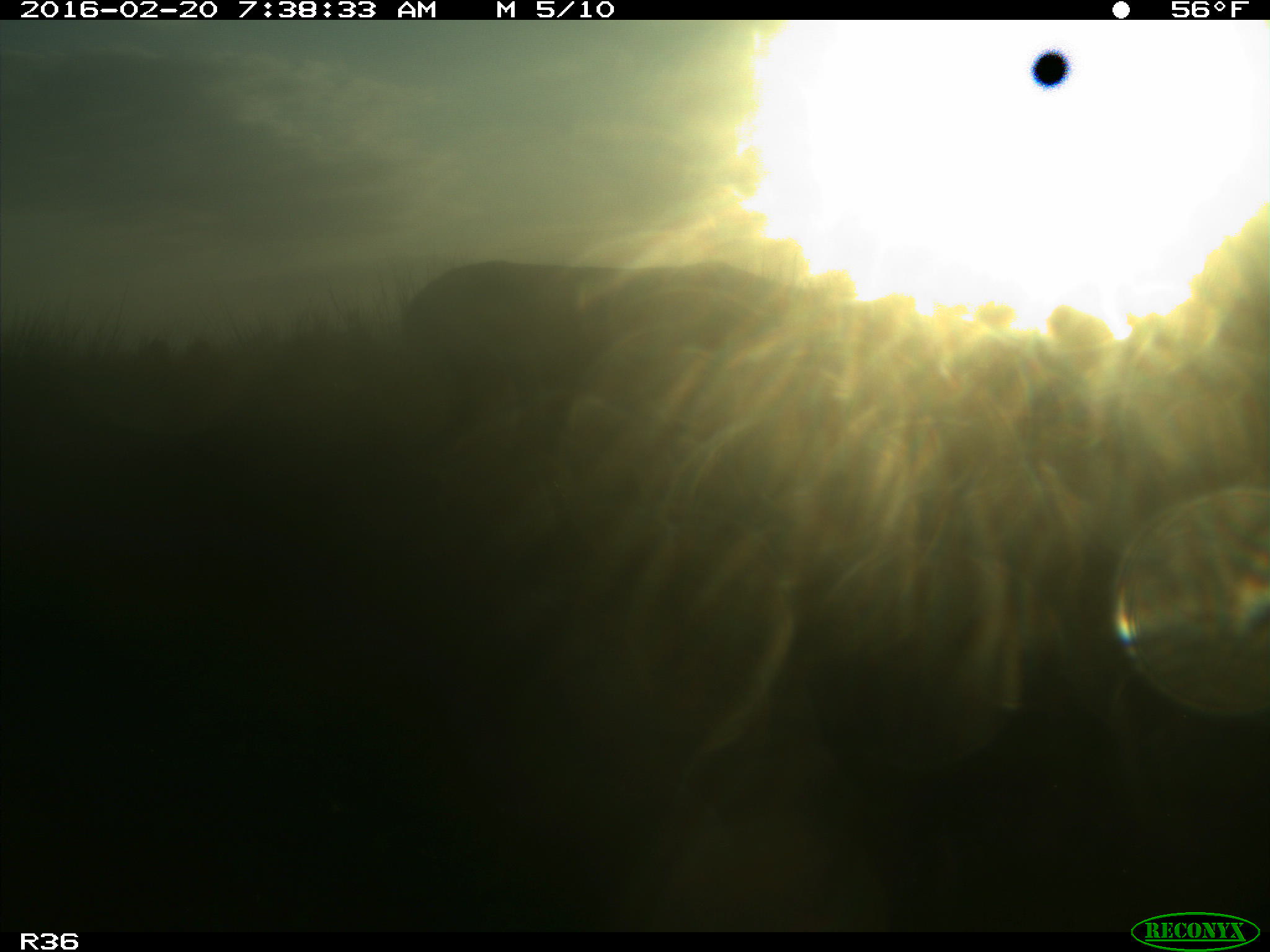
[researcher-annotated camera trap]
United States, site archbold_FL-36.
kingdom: Animalia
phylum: Chordata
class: Mammalia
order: Artiodactyla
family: Cervidae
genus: Odocoileus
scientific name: Odocoileus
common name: deer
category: unidentified deer